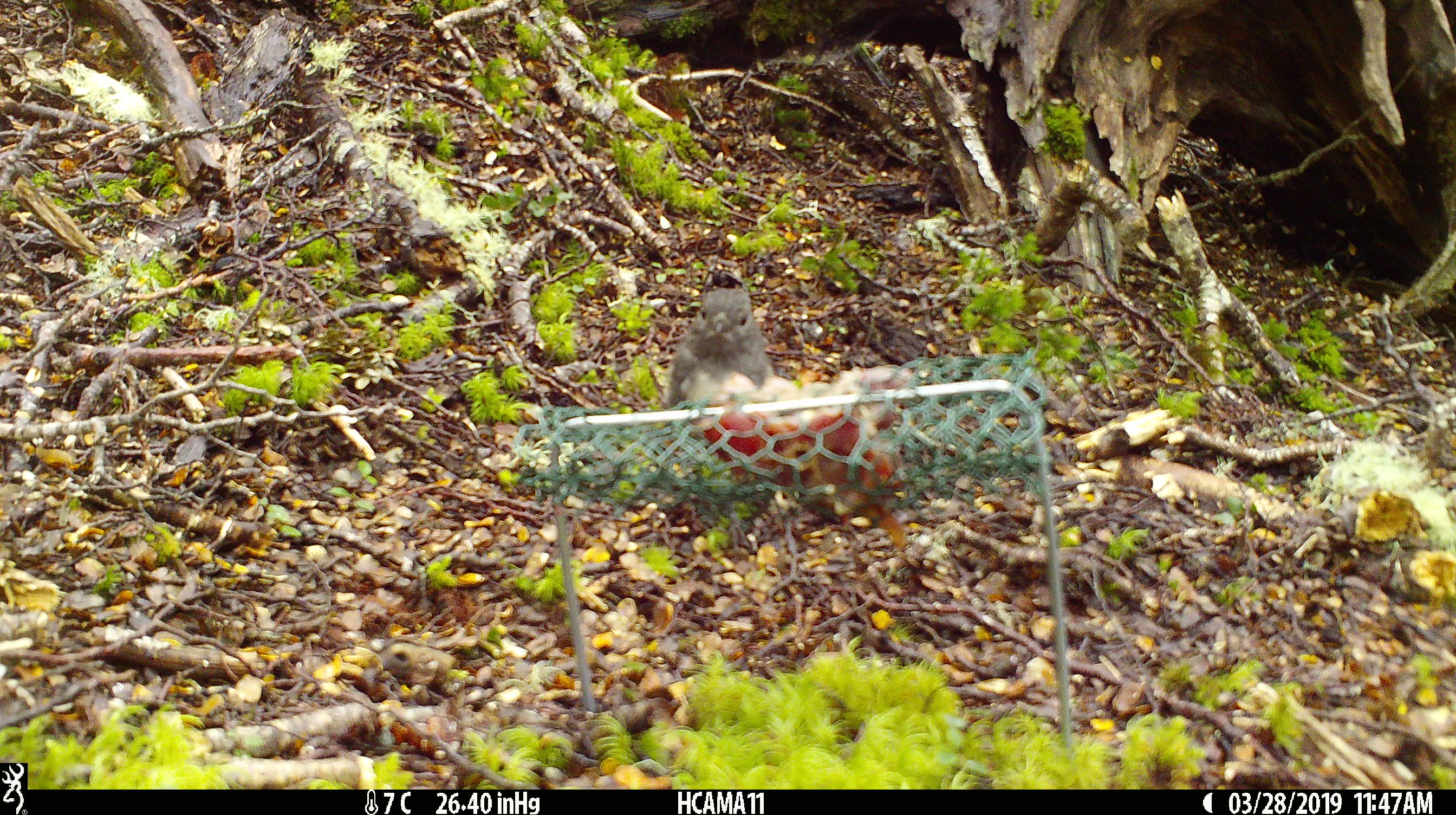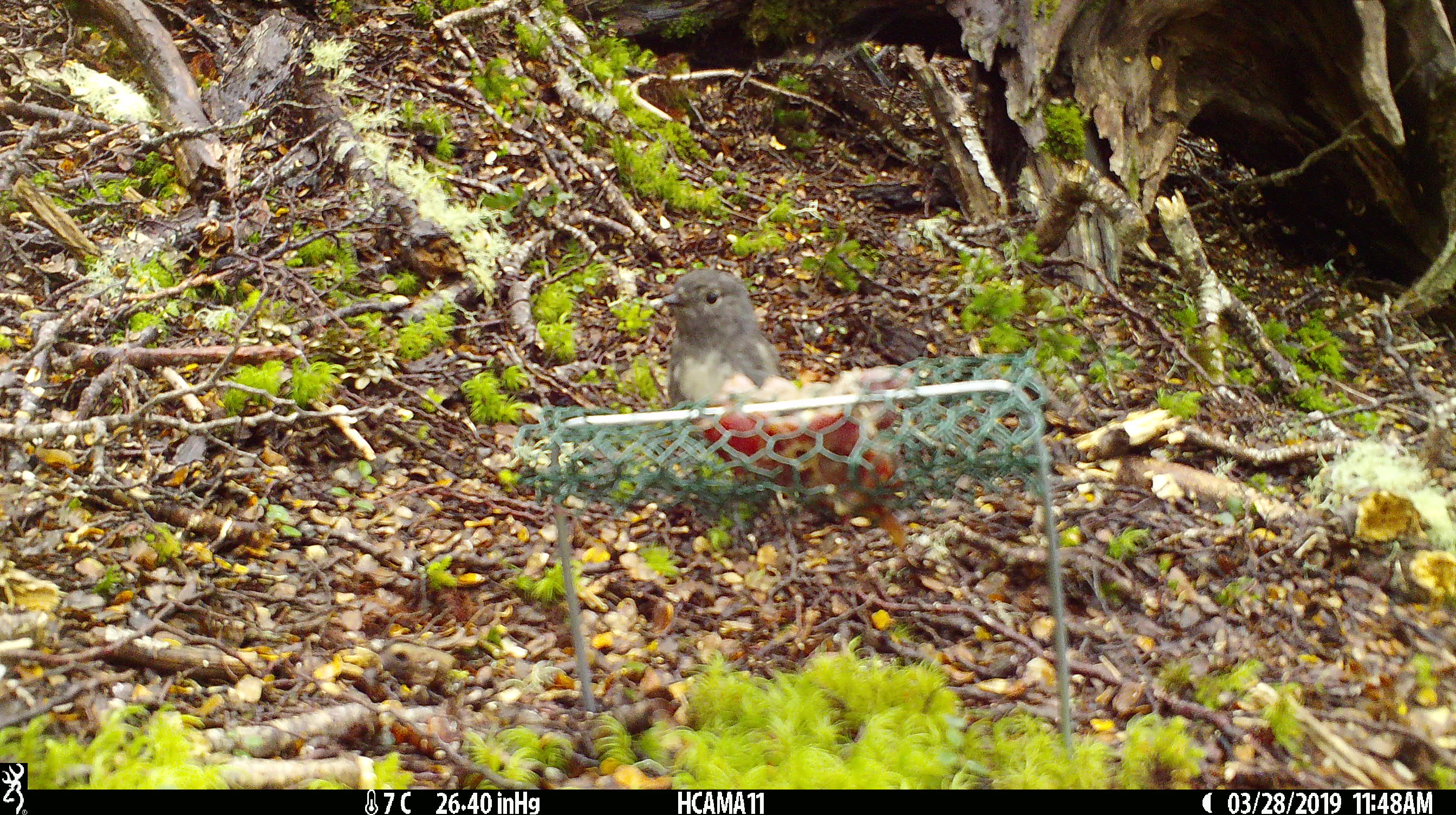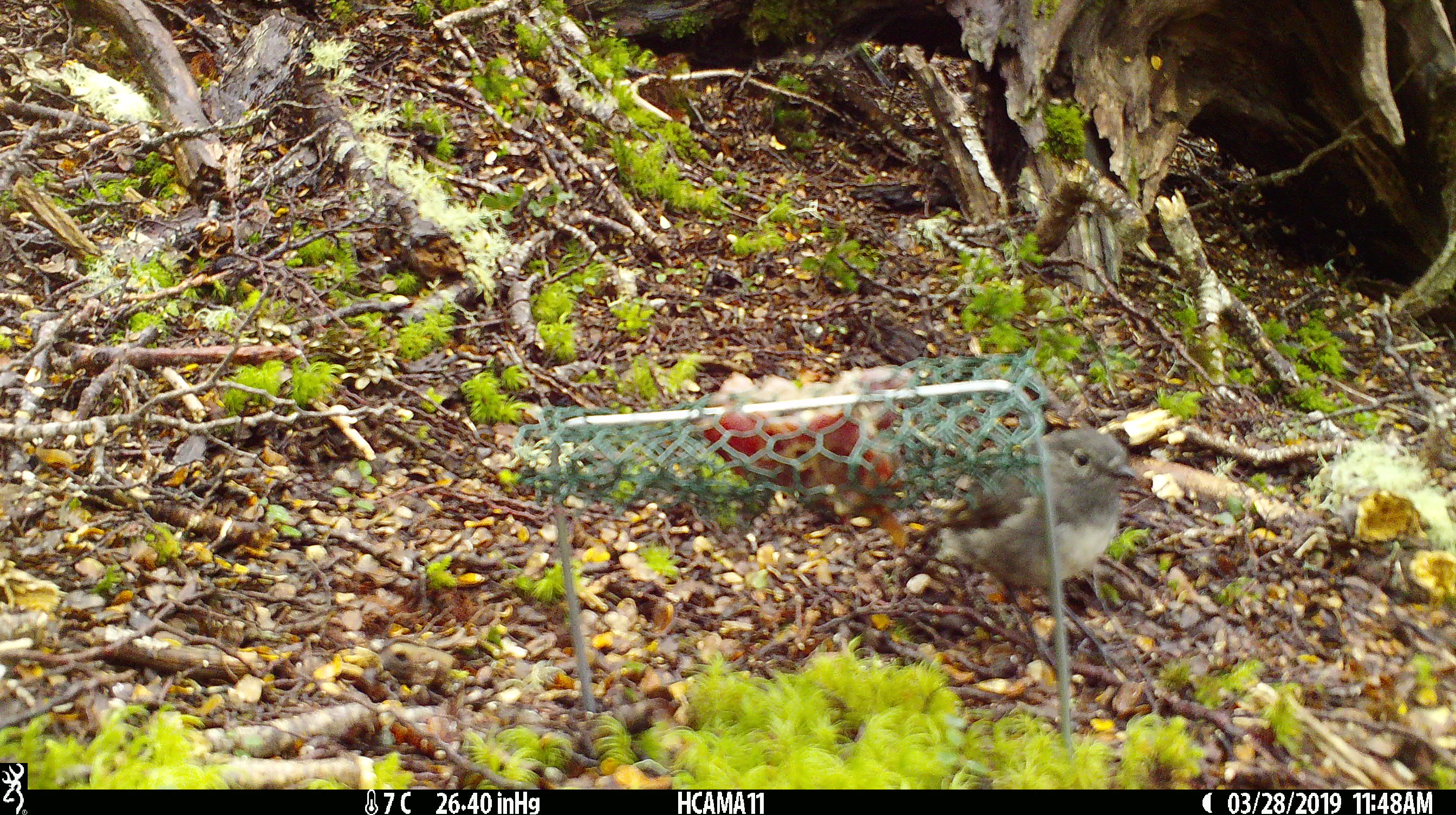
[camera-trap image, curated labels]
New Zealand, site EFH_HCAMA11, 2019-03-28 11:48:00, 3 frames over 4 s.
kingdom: Animalia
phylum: Chordata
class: Aves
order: Passeriformes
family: Petroicidae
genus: Petroica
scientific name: Petroica australis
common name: new zealand robin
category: robin